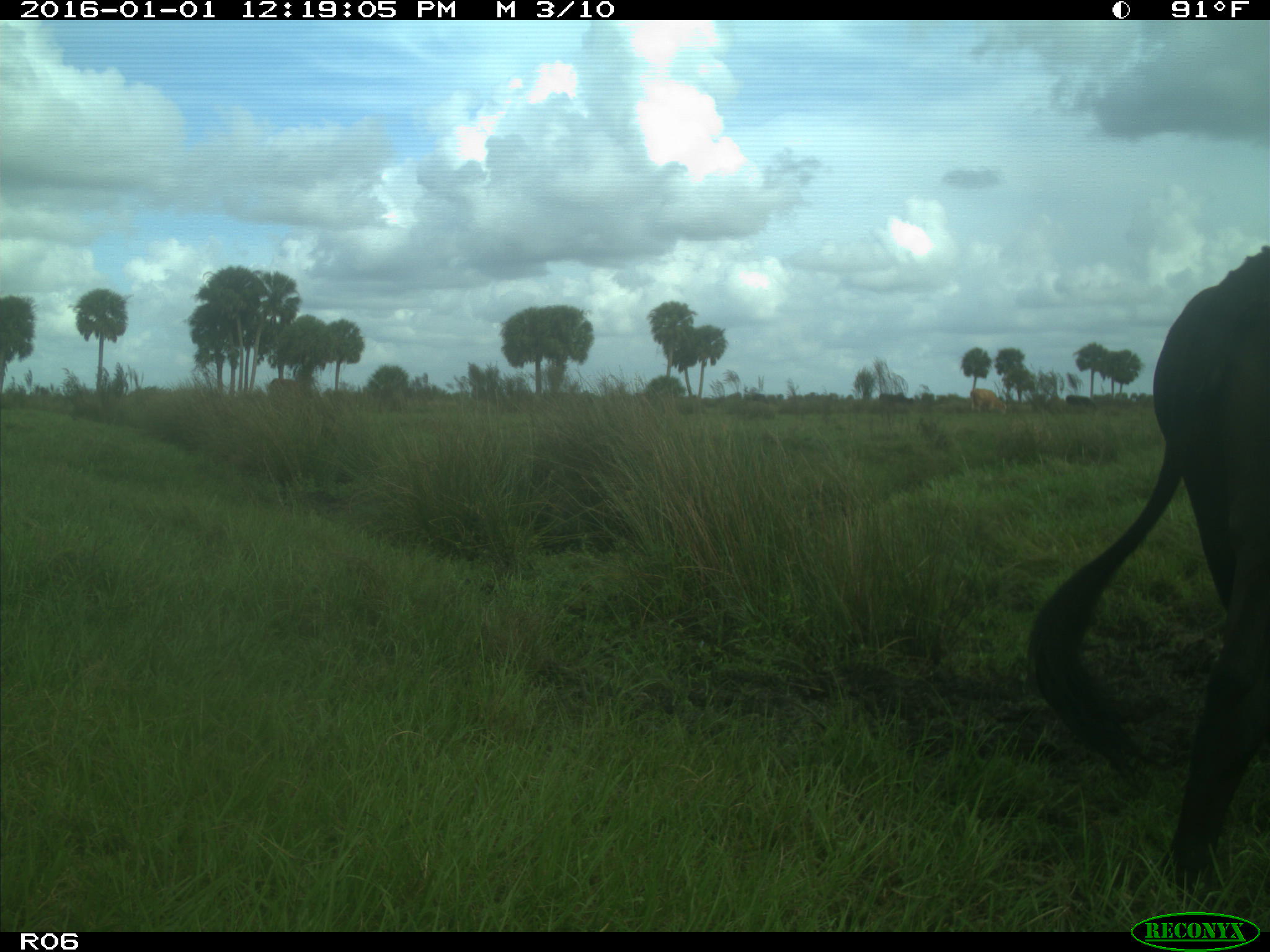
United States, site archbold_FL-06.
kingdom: Animalia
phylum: Chordata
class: Mammalia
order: Artiodactyla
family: Bovidae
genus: Bos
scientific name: Bos taurus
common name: domestic cow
Bos taurus (domestic cow).